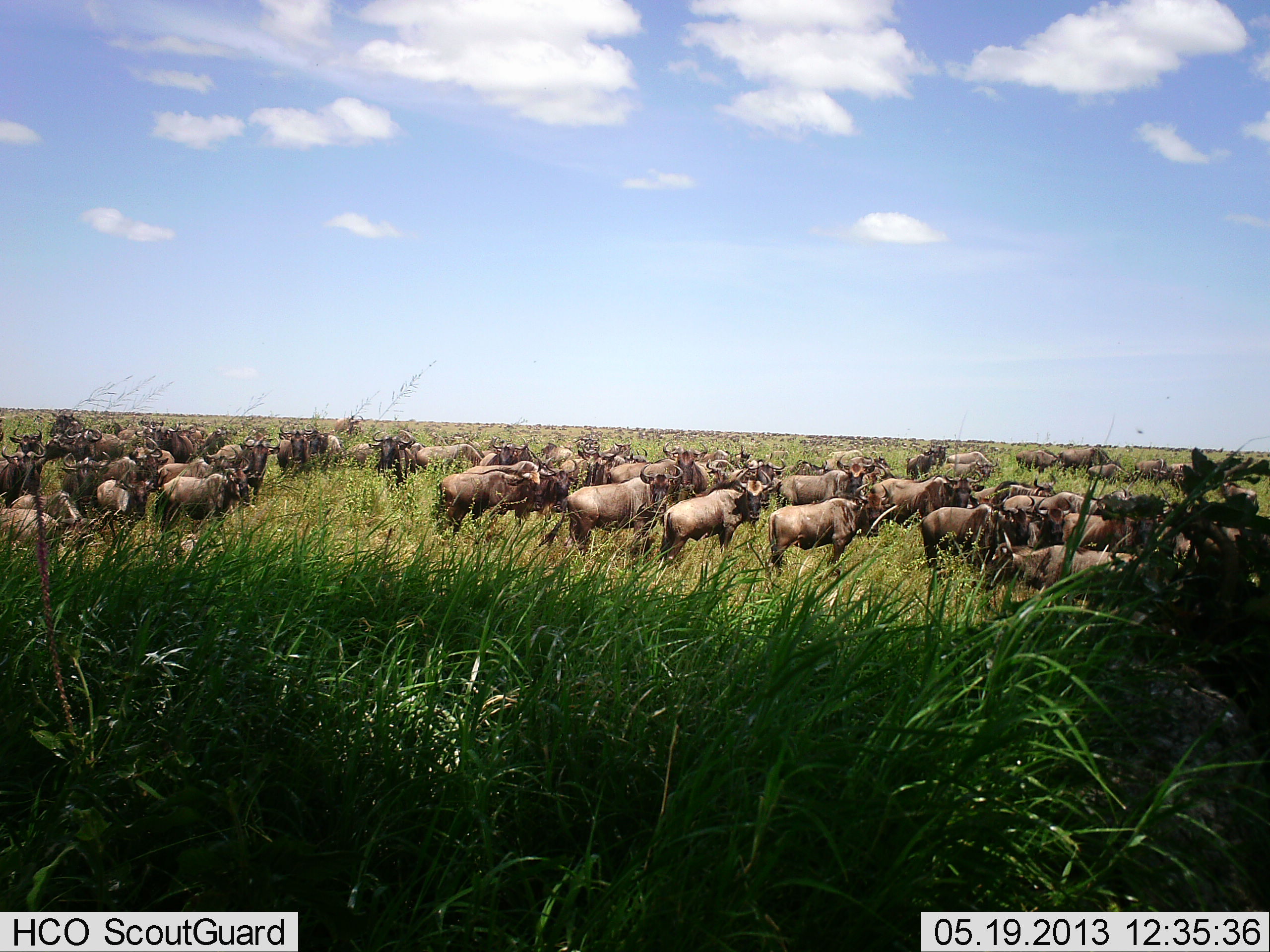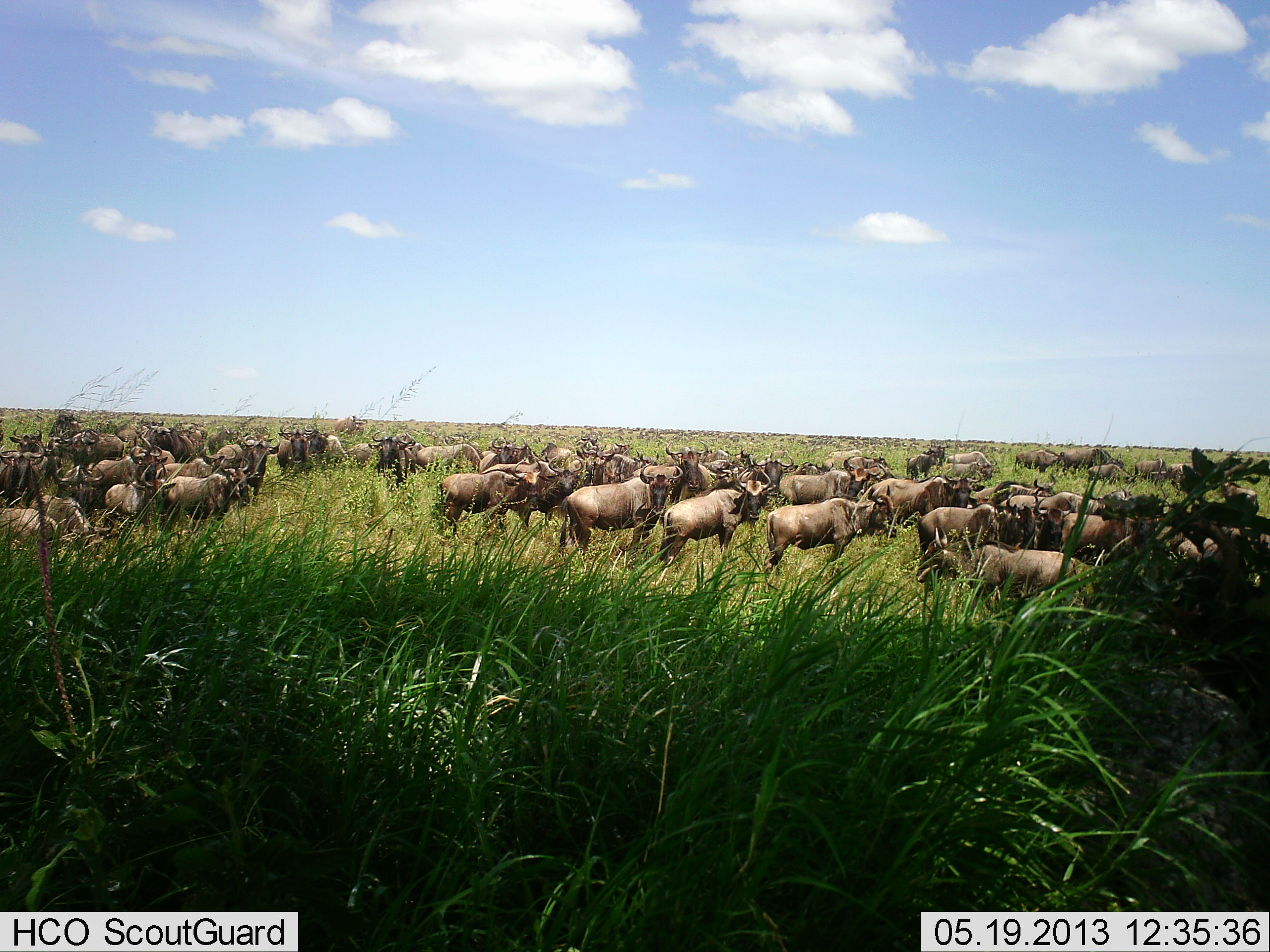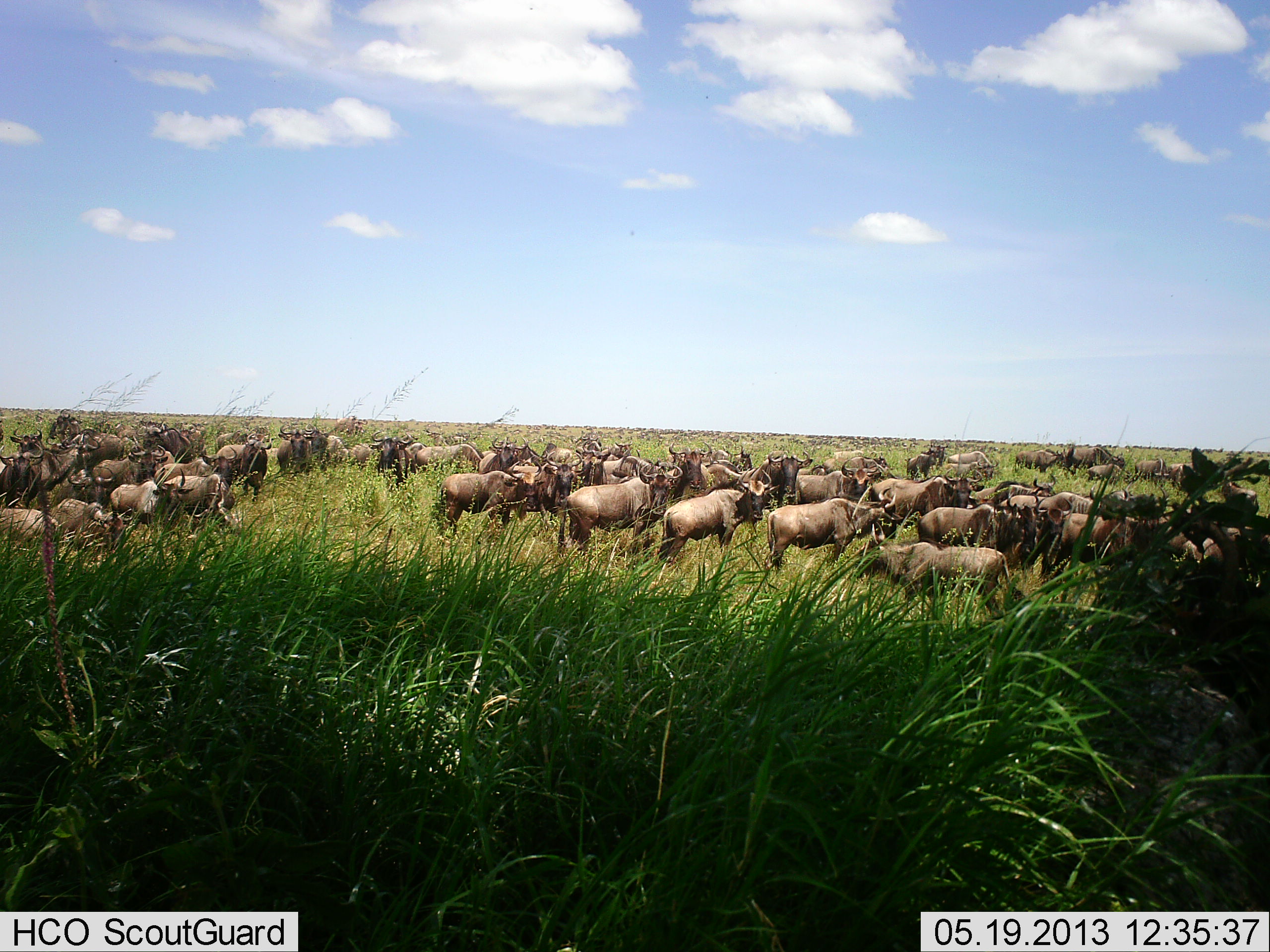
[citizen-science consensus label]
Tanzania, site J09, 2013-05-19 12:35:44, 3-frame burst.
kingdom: Animalia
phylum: Chordata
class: Mammalia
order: Artiodactyla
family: Bovidae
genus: Connochaetes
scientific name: Connochaetes taurinus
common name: blue wildebeest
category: wildebeest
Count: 51+.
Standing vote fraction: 89%.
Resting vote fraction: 11%.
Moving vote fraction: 56%.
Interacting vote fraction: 11%.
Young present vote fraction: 0%.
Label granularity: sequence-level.